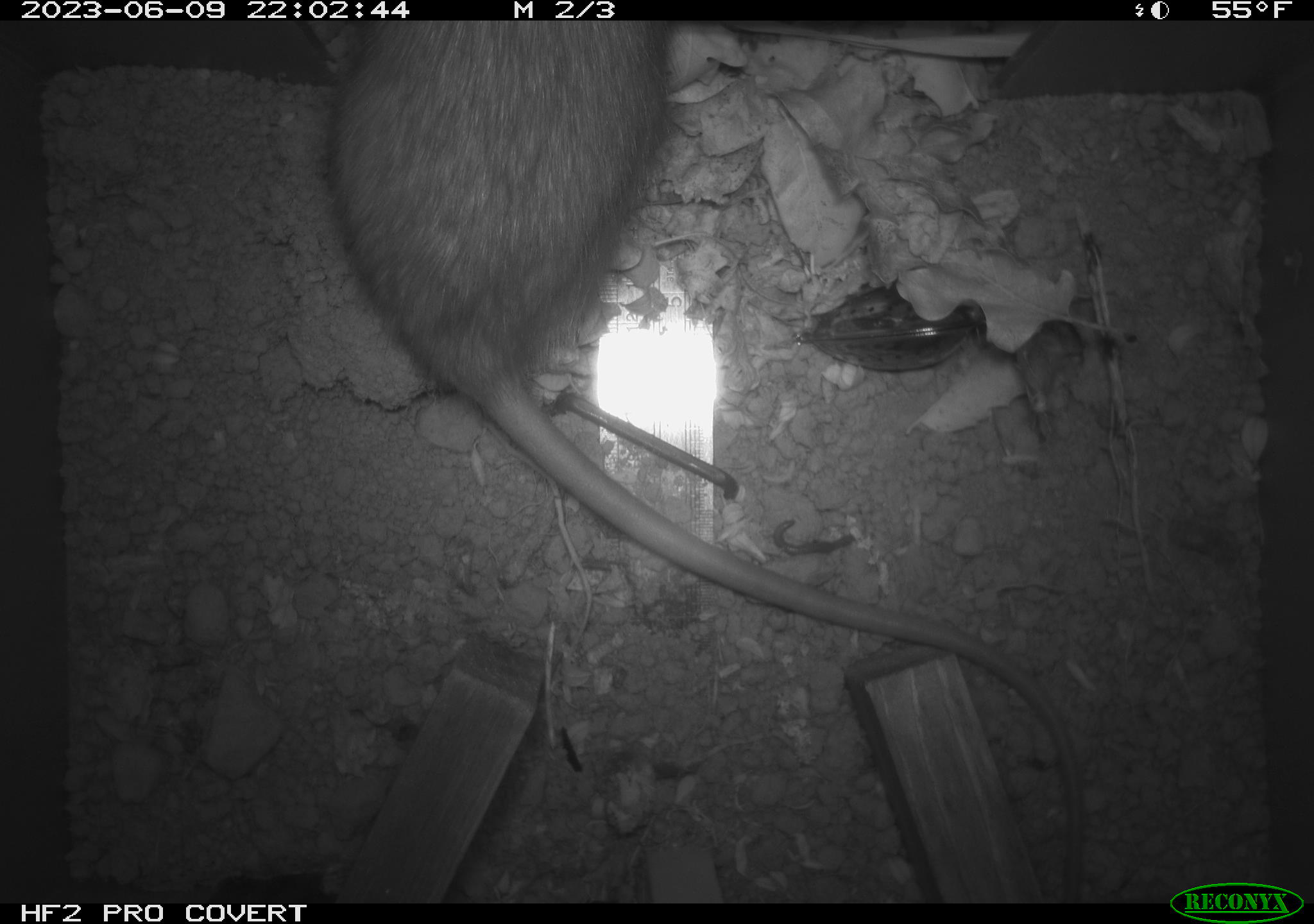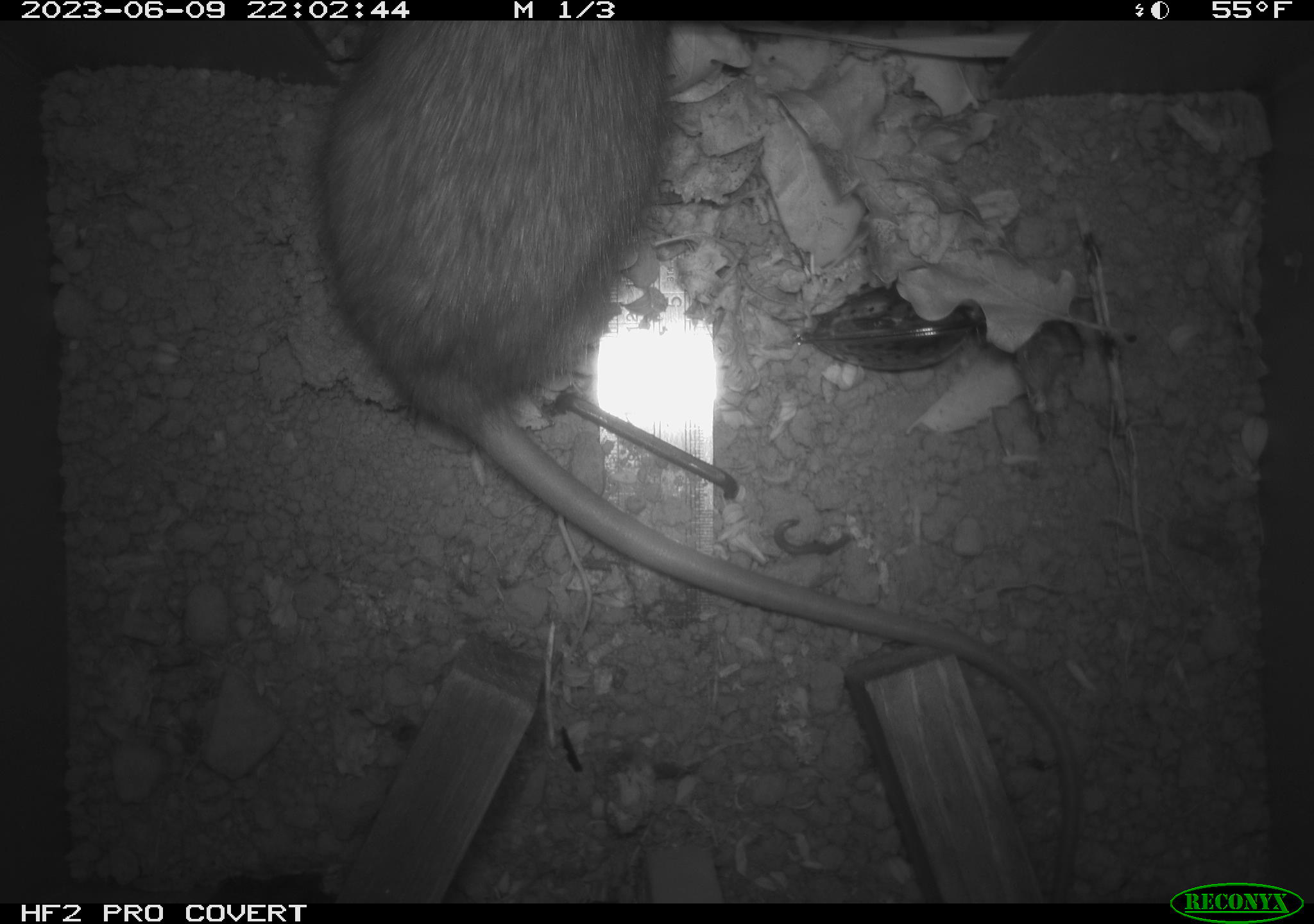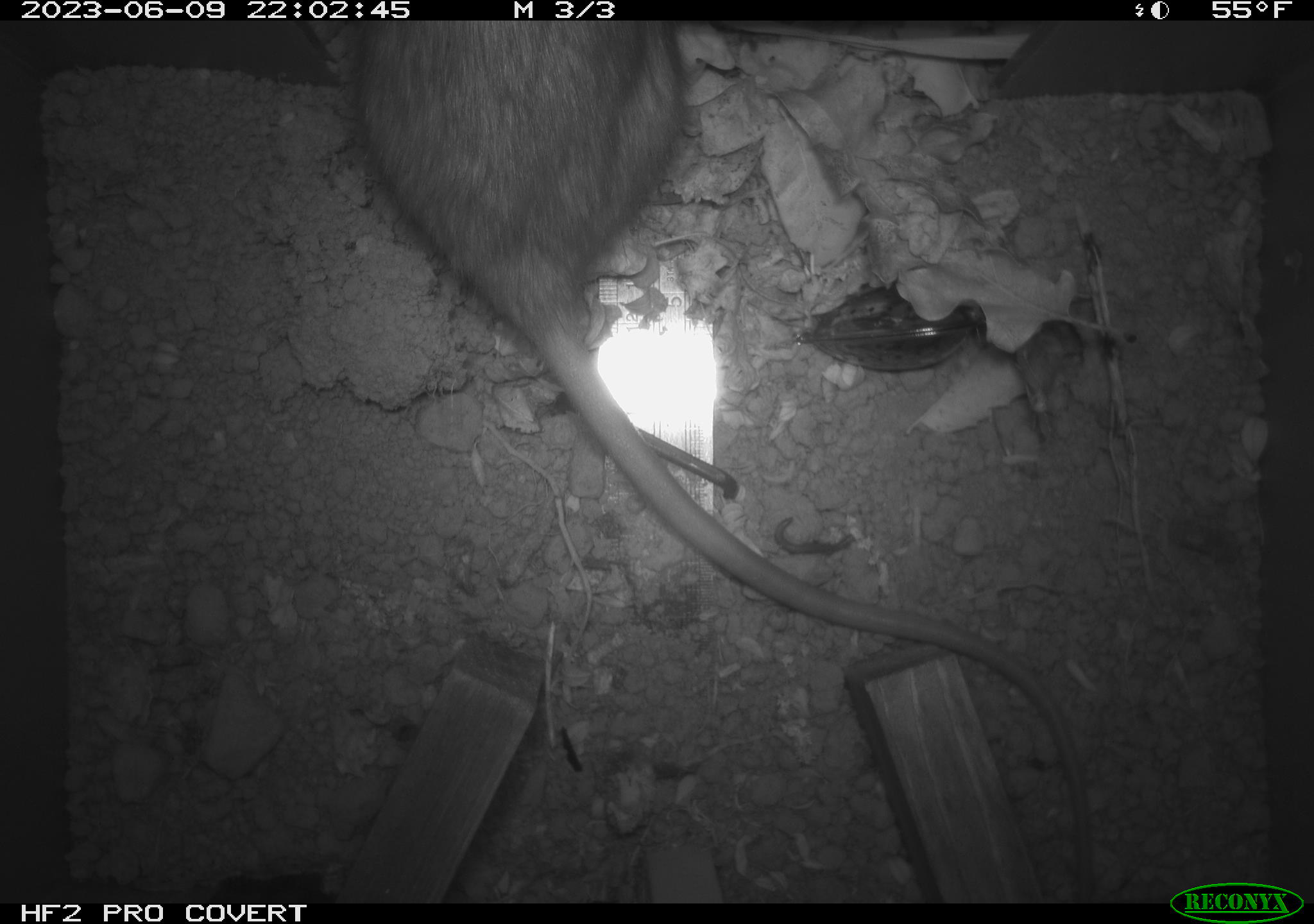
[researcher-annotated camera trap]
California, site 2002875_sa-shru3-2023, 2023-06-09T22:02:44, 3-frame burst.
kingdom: Animalia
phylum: Chordata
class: Mammalia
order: Rodentia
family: Muridae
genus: Rattus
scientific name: Rattus norvegicus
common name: brown rat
Brown rat (Rattus norvegicus).